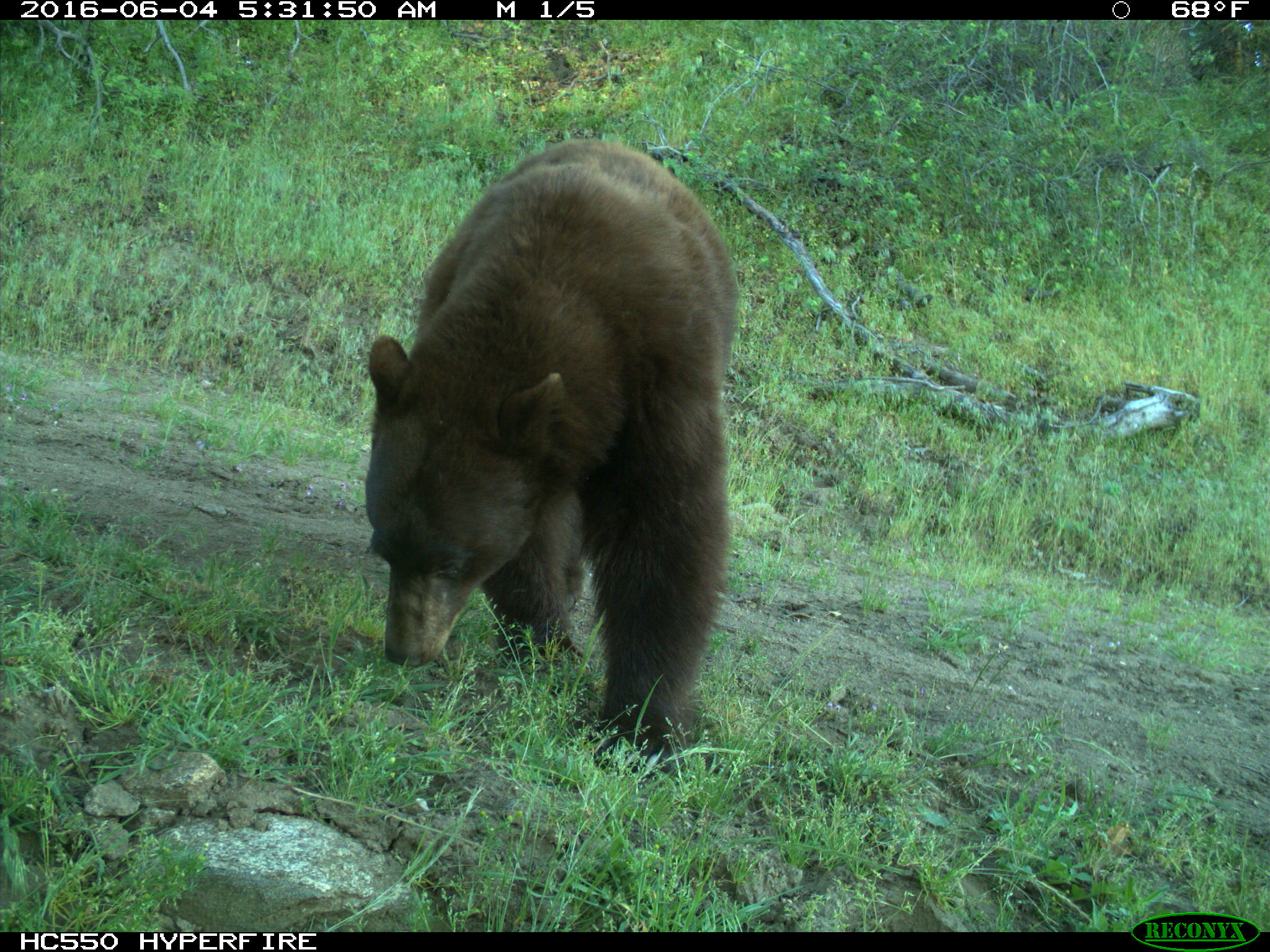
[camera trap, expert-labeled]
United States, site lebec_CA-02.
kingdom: Animalia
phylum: Chordata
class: Mammalia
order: Carnivora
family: Ursidae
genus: Ursus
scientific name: Ursus americanus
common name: american black bear